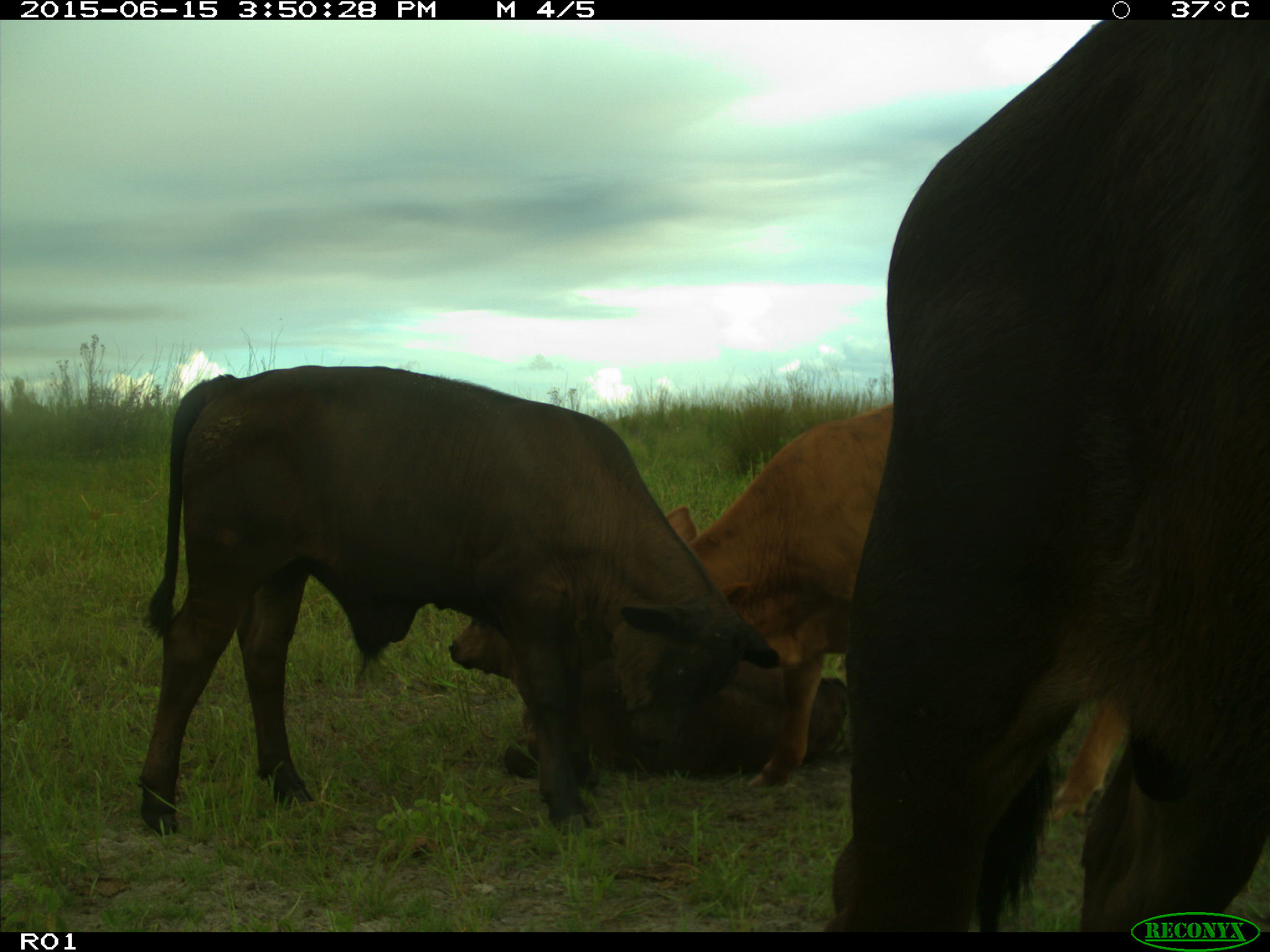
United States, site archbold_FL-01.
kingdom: Animalia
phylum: Chordata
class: Mammalia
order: Artiodactyla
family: Bovidae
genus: Bos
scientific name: Bos taurus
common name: domestic cow